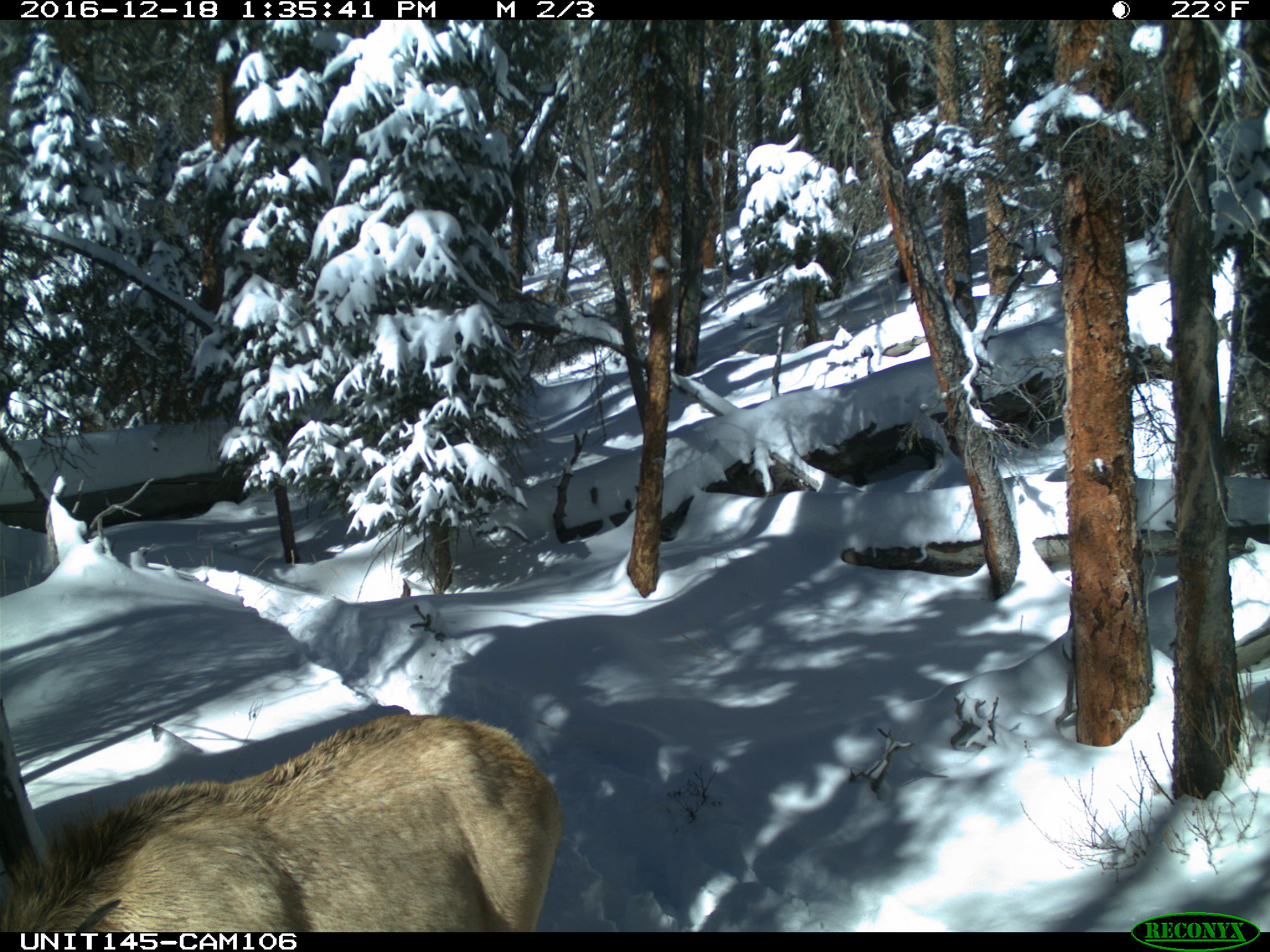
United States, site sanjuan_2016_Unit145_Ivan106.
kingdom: Animalia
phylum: Chordata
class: Mammalia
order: Artiodactyla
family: Cervidae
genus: Cervus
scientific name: Cervus elaphus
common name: red deer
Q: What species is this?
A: Cervus elaphus (red deer).